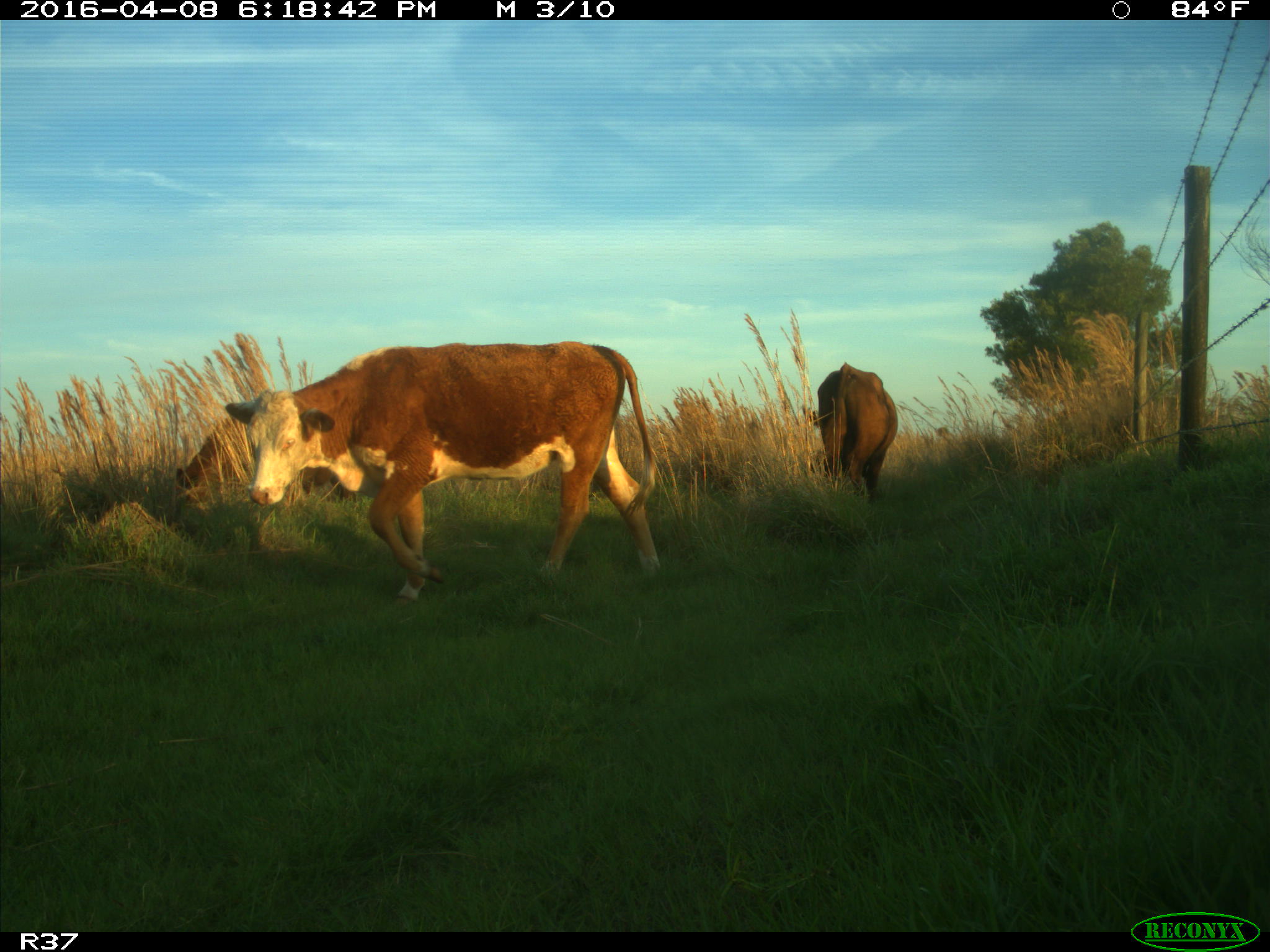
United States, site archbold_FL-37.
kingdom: Animalia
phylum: Chordata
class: Mammalia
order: Artiodactyla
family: Bovidae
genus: Bos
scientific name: Bos taurus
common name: domestic cow